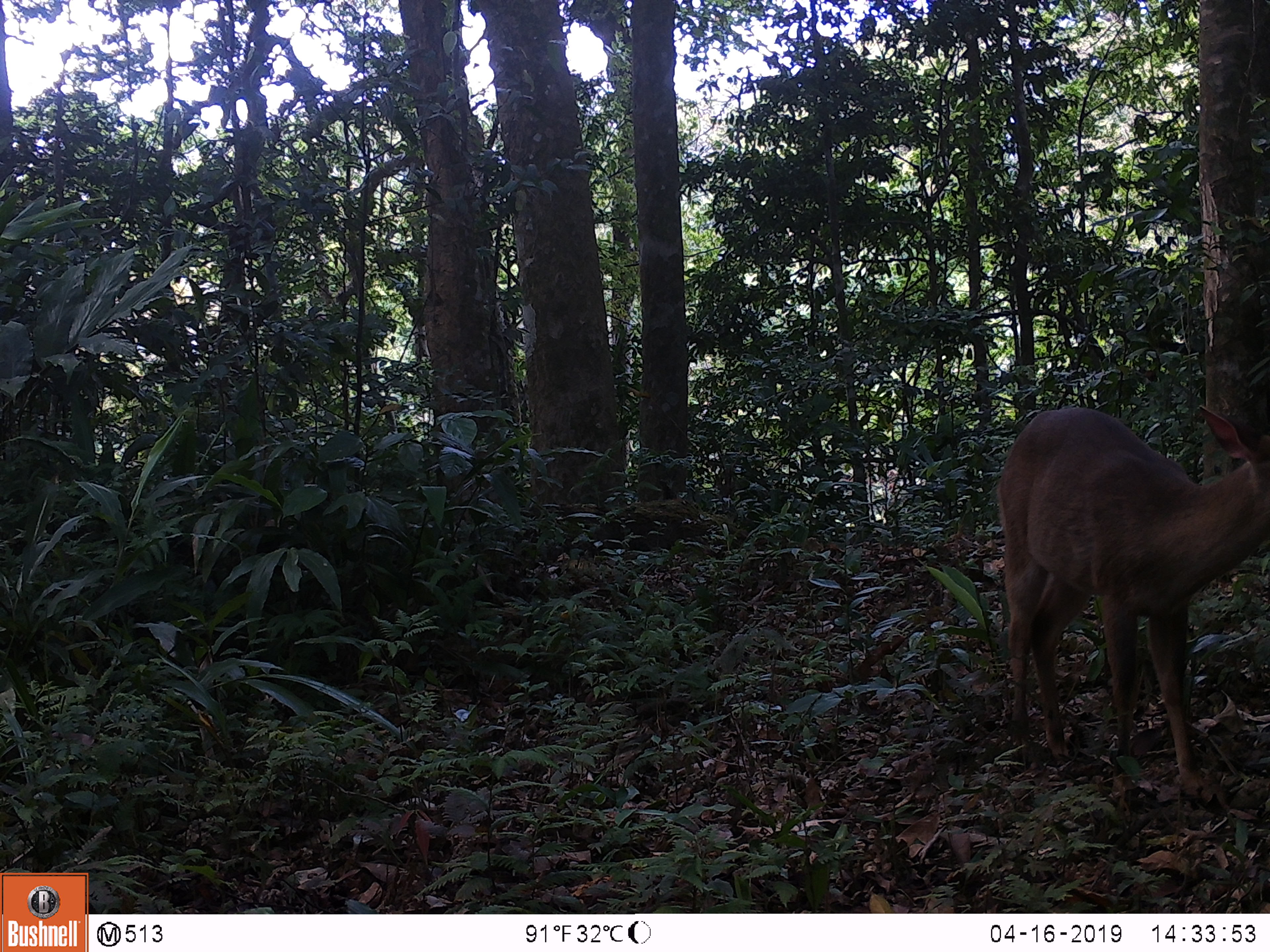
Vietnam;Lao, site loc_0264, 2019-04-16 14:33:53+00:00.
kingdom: Animalia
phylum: Chordata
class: Mammalia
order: Artiodactyla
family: Cervidae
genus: Muntiacus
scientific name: Muntiacus vuquangensis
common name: large-antlered muntjac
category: large antlered muntjac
Large antlered muntjac (large-antlered muntjac) (Muntiacus vuquangensis). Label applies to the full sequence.